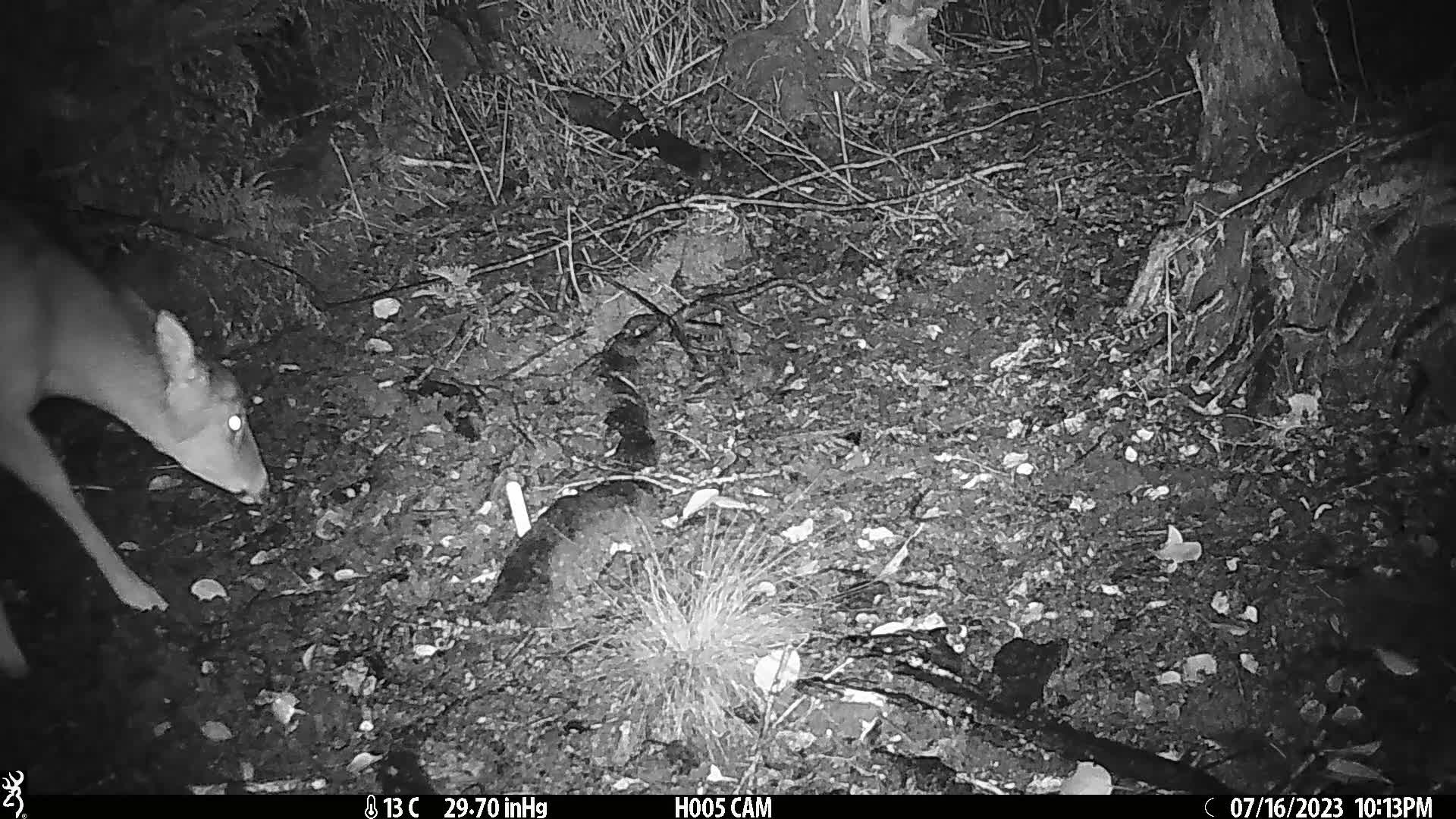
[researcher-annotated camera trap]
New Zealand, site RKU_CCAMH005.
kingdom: Animalia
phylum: Chordata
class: Mammalia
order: Artiodactyla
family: Cervidae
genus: Odocoileus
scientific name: Odocoileus virginianus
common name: white-tailed deer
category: white tailed deer